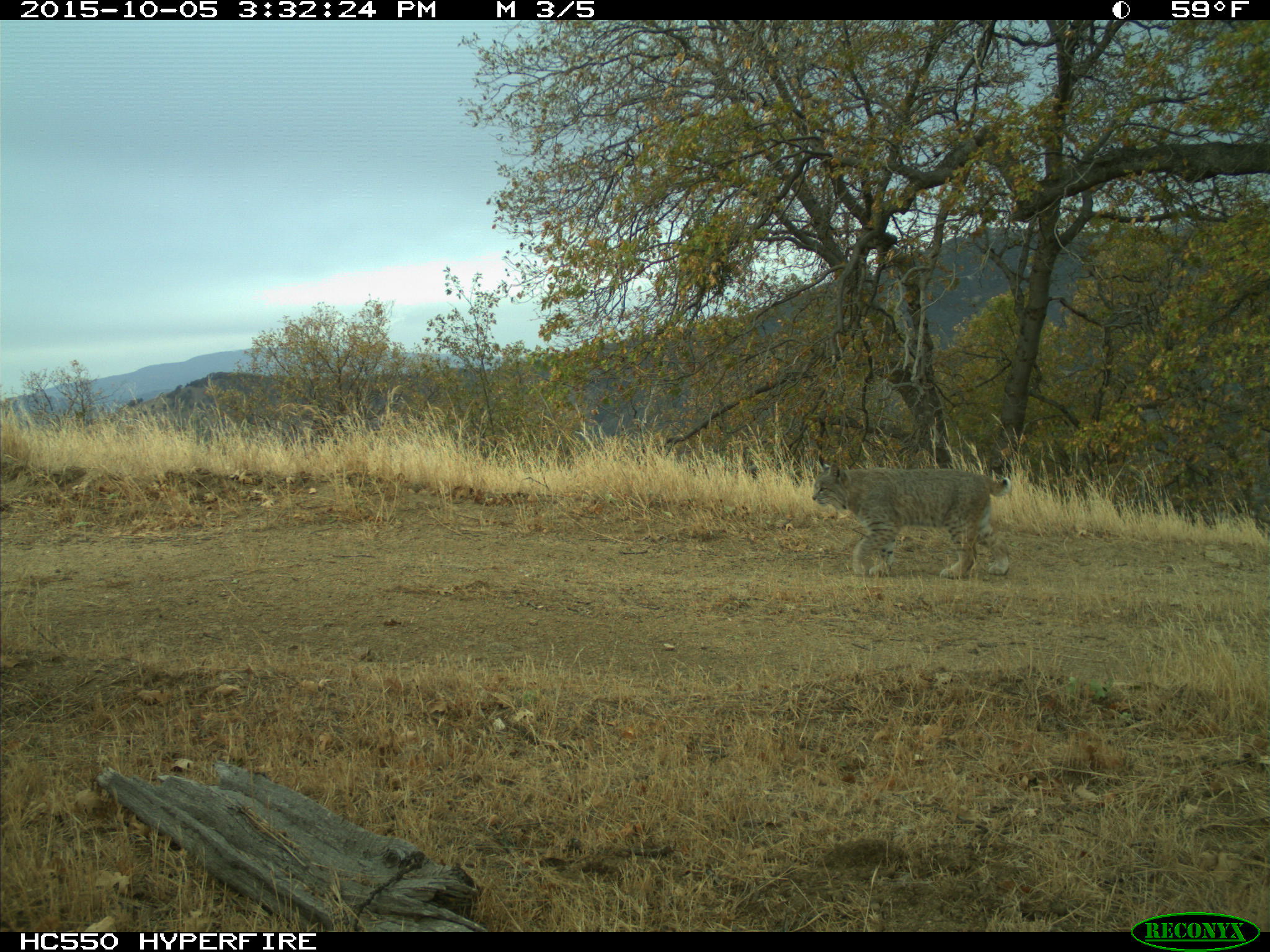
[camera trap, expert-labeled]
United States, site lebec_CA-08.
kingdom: Animalia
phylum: Chordata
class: Mammalia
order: Carnivora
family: Felidae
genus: Lynx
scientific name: Lynx rufus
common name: bobcat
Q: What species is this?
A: Lynx rufus (bobcat).